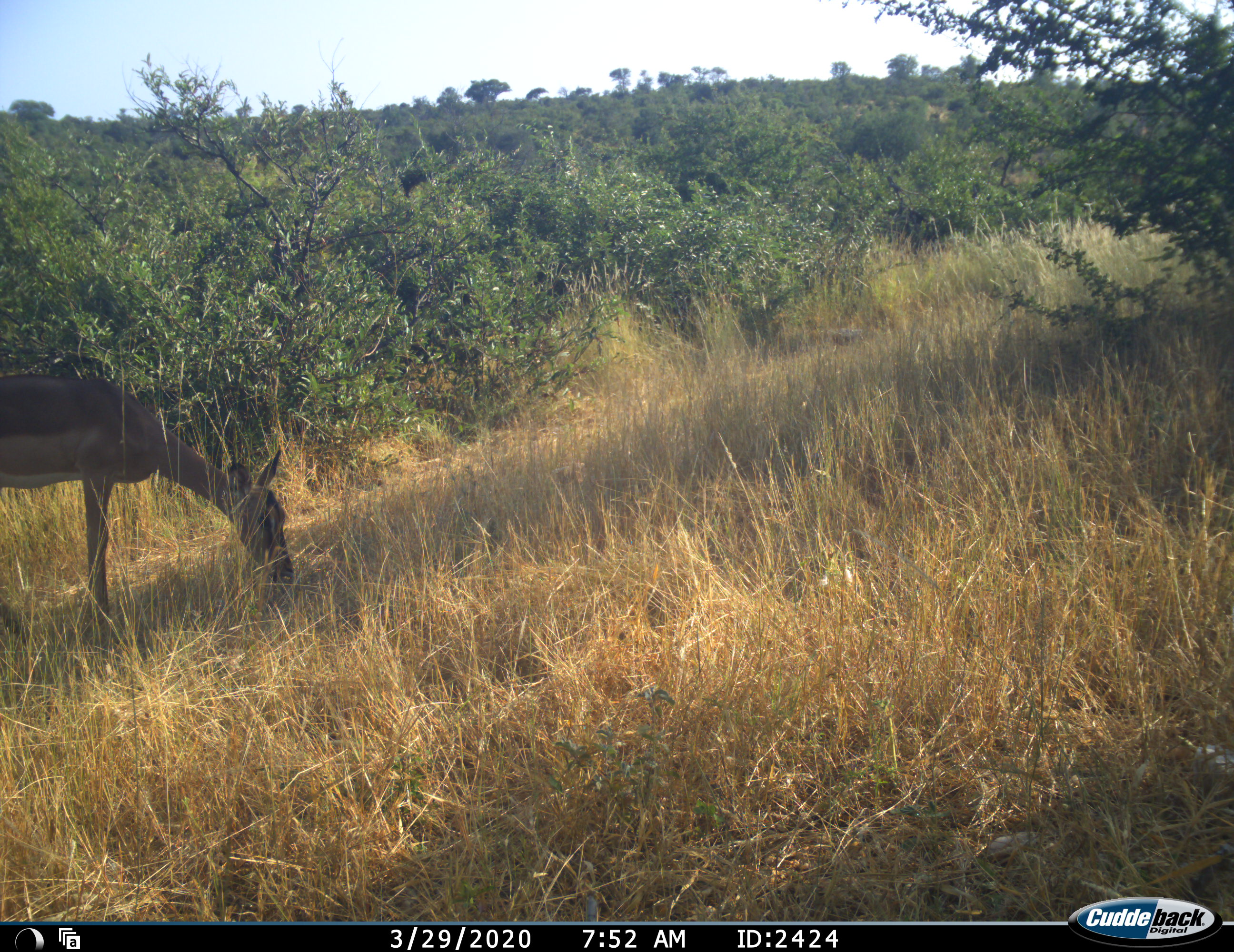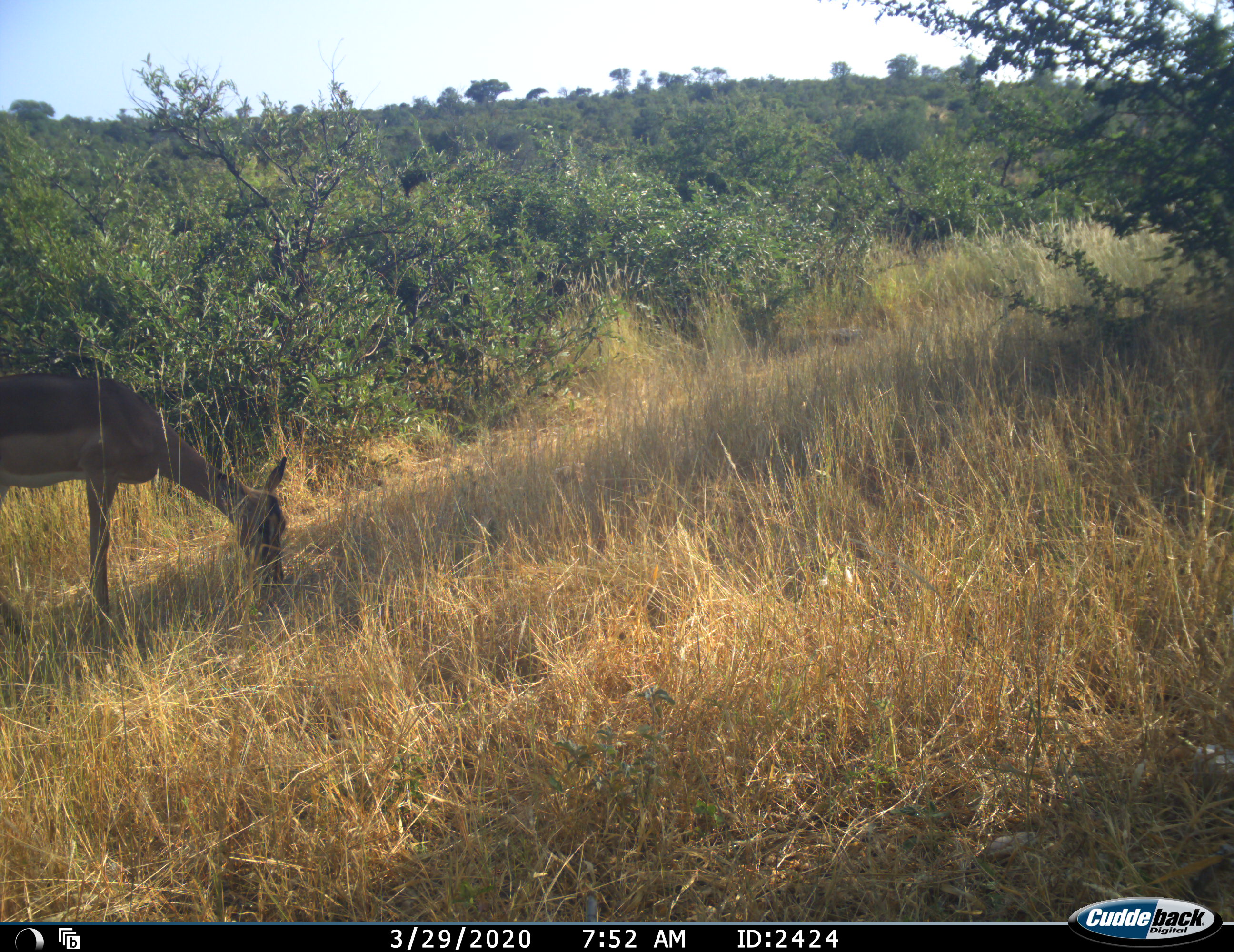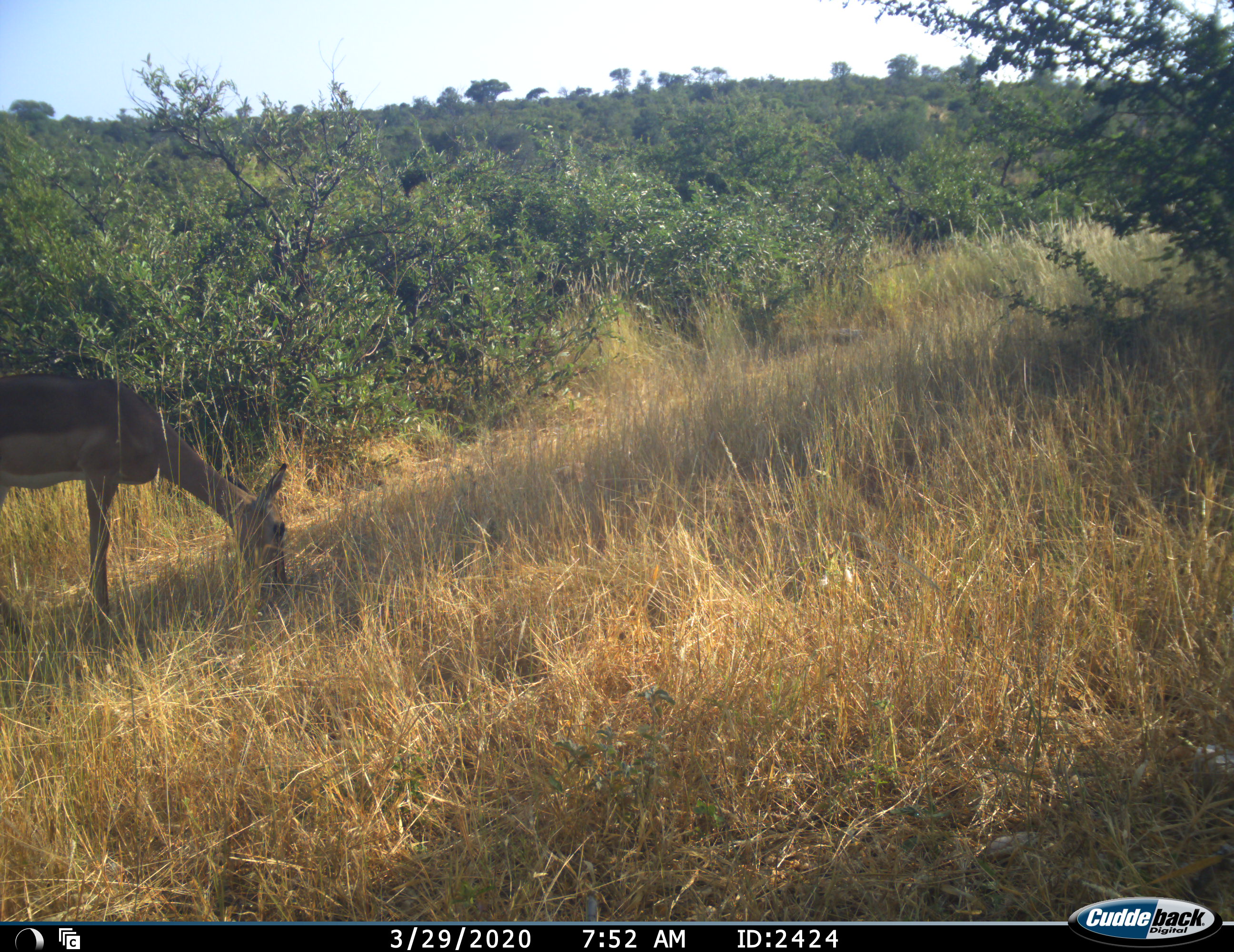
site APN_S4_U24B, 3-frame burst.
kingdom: Animalia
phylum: Chordata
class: Mammalia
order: Artiodactyla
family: Bovidae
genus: Aepyceros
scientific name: Aepyceros melampus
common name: impala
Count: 1.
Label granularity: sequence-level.